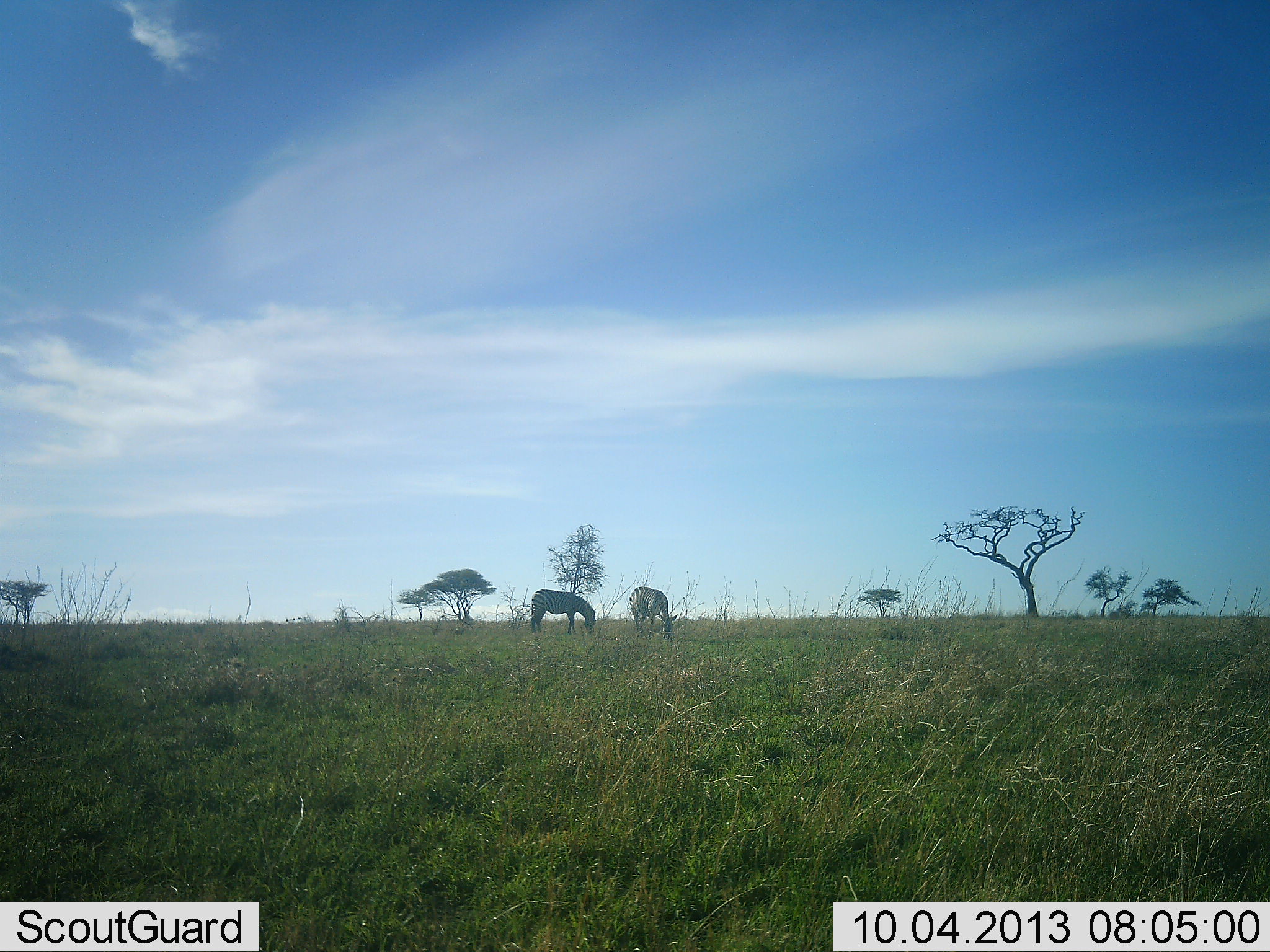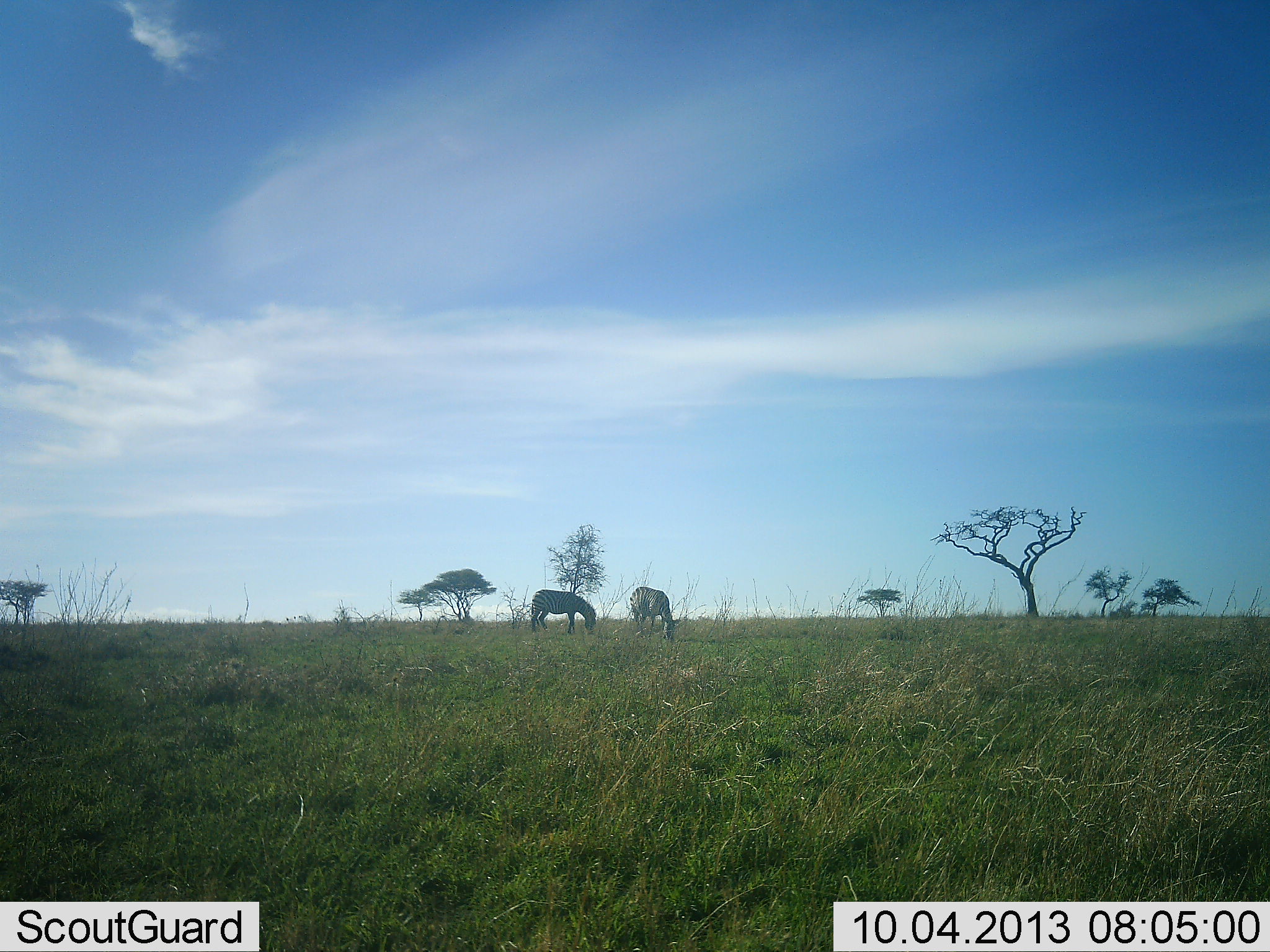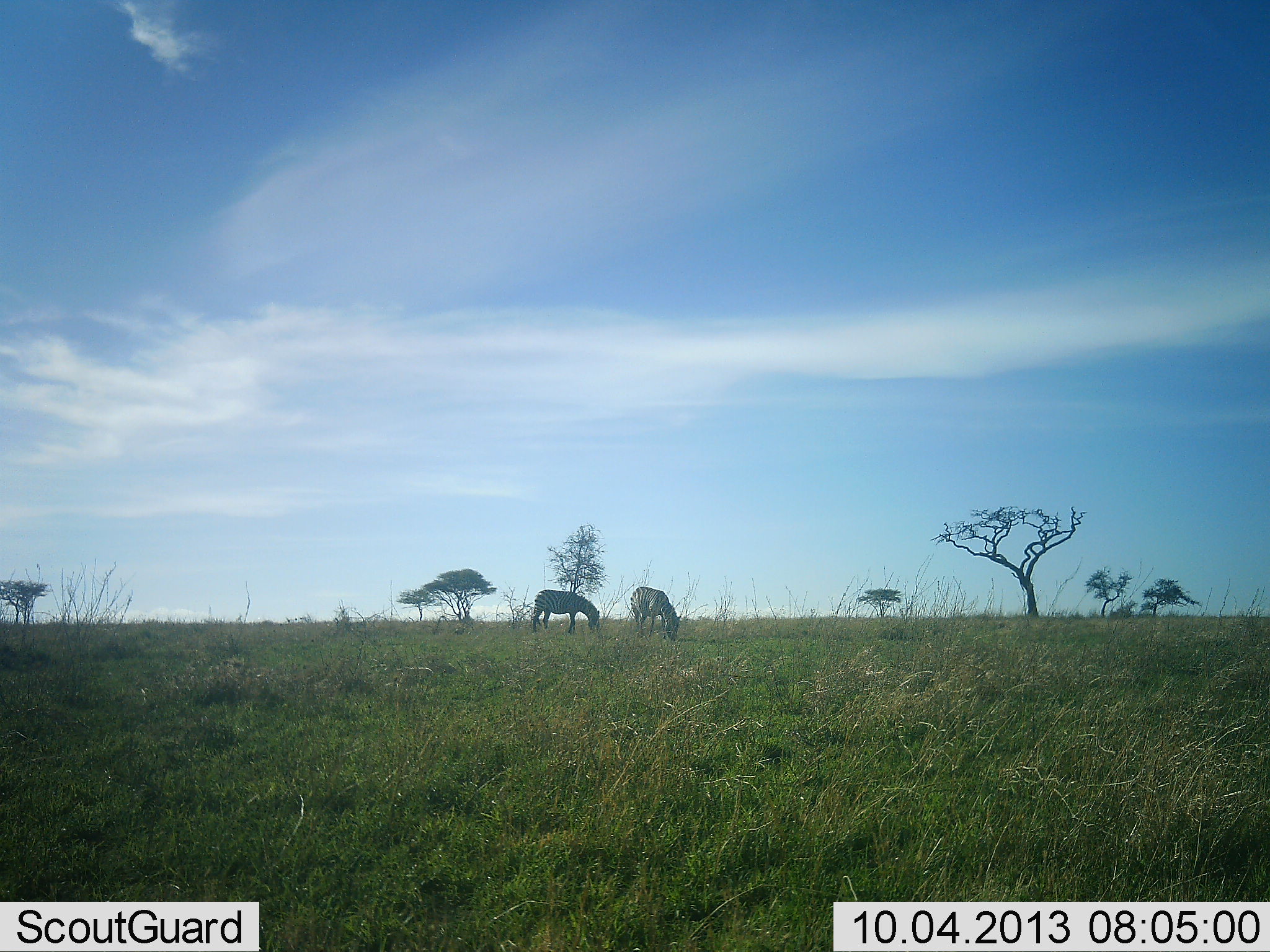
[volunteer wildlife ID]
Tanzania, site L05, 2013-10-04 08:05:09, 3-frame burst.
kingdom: Animalia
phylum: Chordata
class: Mammalia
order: Perissodactyla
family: Equidae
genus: Equus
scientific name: Equus quagga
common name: plains zebra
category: zebra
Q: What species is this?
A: Zebra (plains zebra) (Equus quagga).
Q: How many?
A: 2.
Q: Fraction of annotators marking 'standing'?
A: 23%.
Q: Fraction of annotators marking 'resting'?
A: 0%.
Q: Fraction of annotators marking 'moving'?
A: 0%.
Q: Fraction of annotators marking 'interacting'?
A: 0%.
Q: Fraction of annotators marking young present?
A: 0%.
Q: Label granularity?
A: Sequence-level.